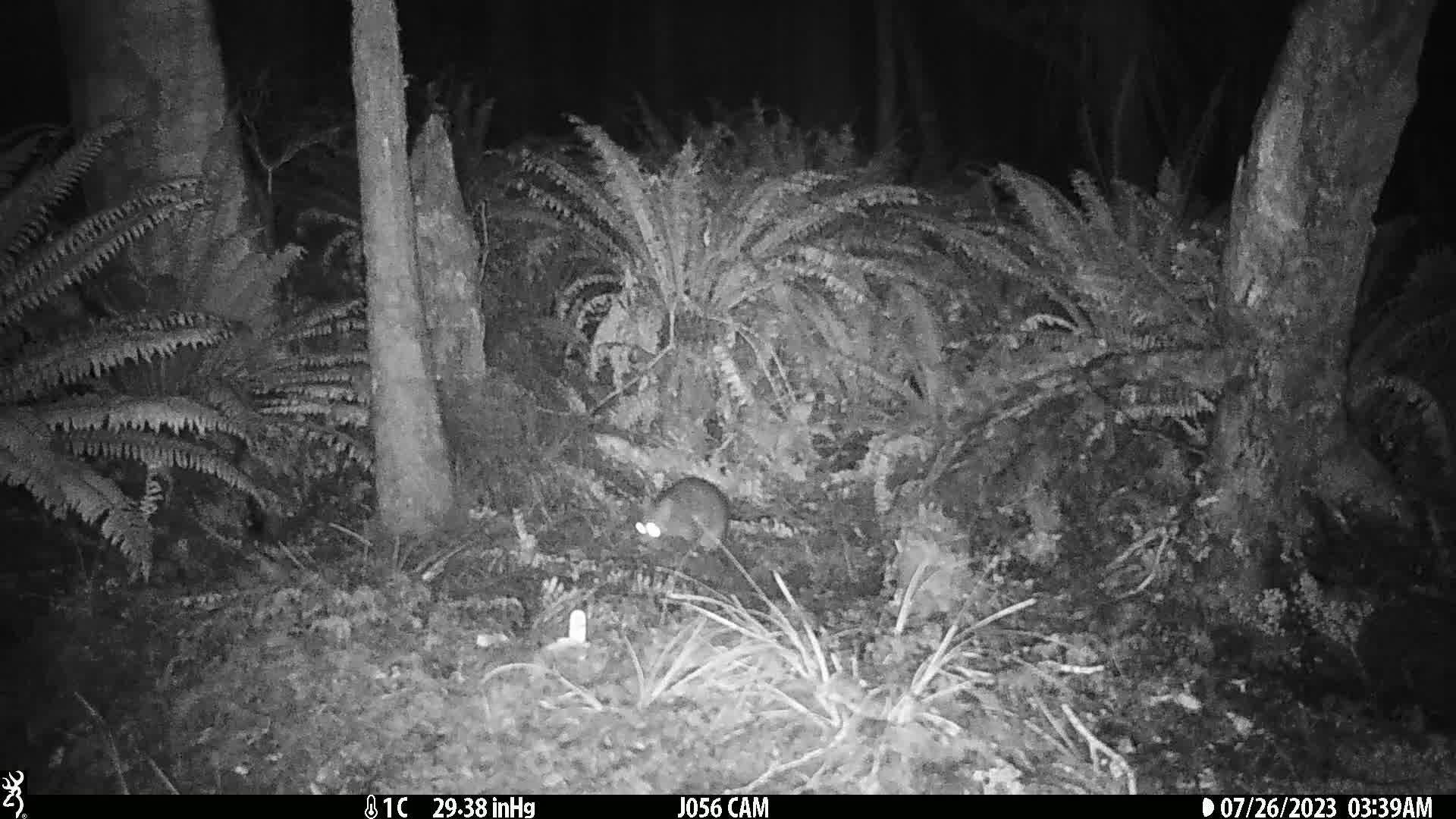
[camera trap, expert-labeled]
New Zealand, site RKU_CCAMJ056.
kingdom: Animalia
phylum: Chordata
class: Mammalia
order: Diprotodontia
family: Phalangeridae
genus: Trichosurus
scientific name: Trichosurus vulpecula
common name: common brushtail possum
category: possum